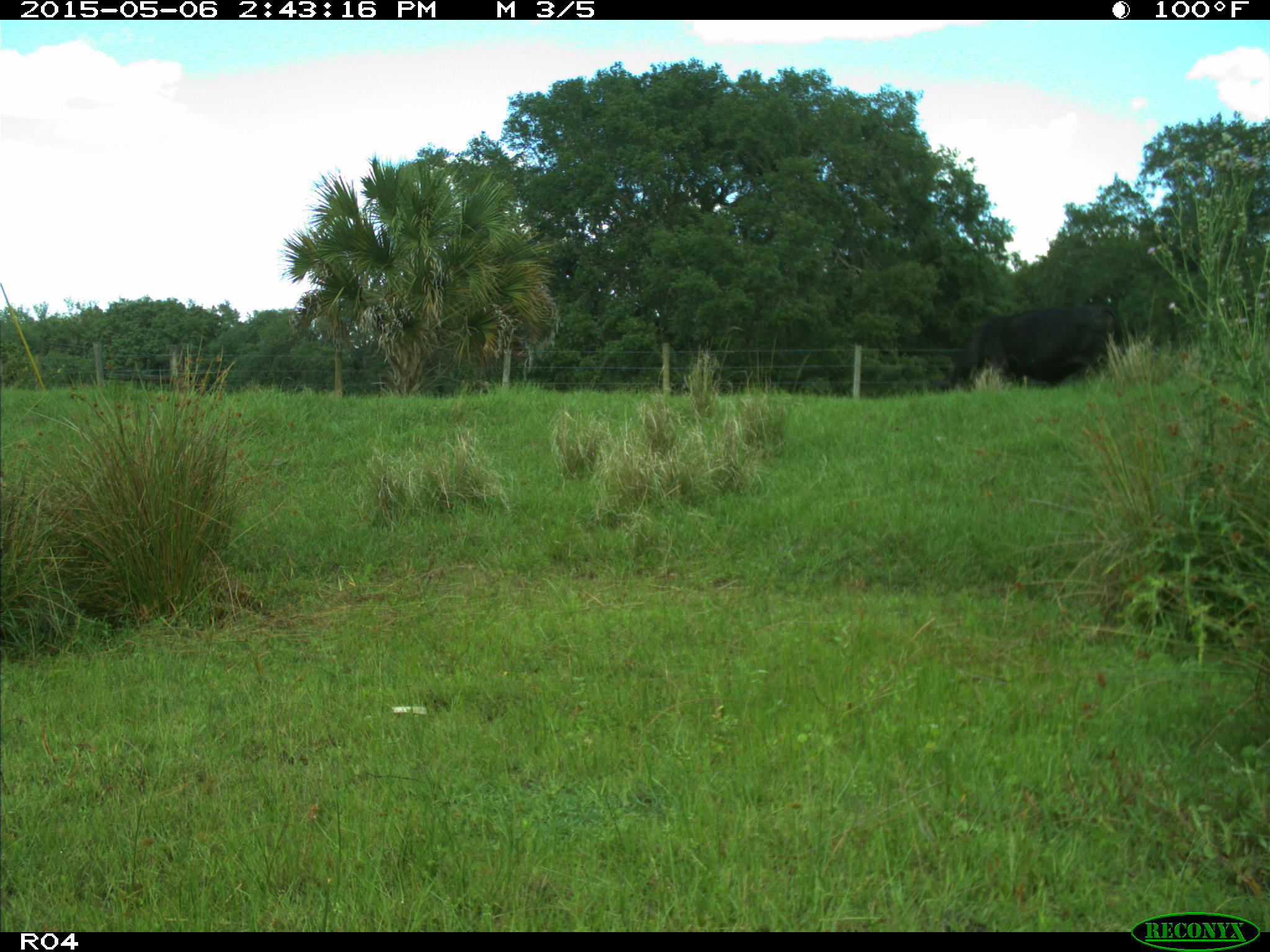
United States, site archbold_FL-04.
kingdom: Animalia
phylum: Chordata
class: Mammalia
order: Artiodactyla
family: Bovidae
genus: Bos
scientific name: Bos taurus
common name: domestic cow